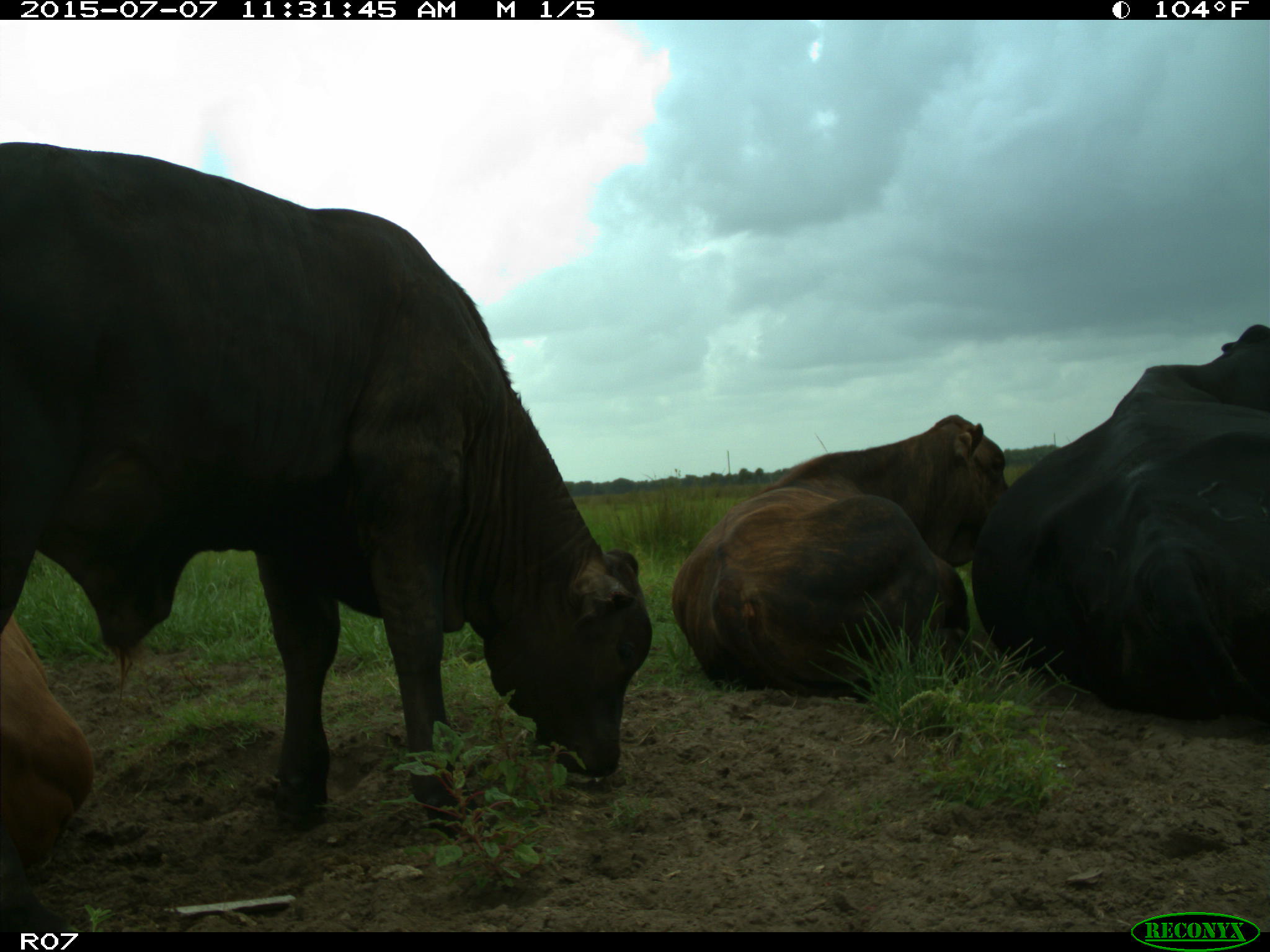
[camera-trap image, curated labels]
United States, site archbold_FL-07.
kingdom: Animalia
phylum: Chordata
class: Mammalia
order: Artiodactyla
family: Bovidae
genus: Bos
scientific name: Bos taurus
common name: domestic cow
Bos taurus (domestic cow).